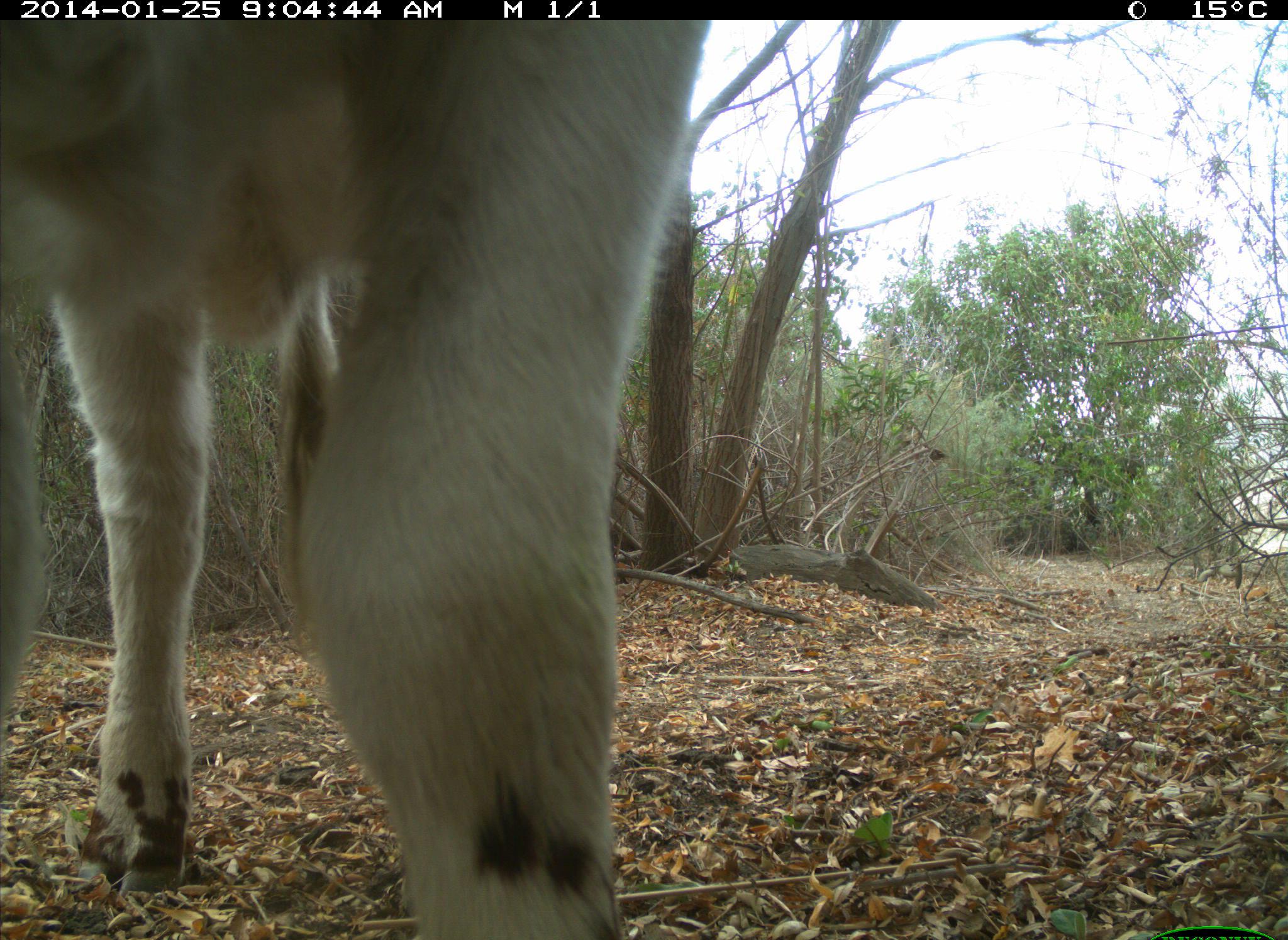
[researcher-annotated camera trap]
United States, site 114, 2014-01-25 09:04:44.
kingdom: Animalia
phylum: Chordata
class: Mammalia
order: Artiodactyla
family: Bovidae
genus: Bos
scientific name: Bos taurus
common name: cow